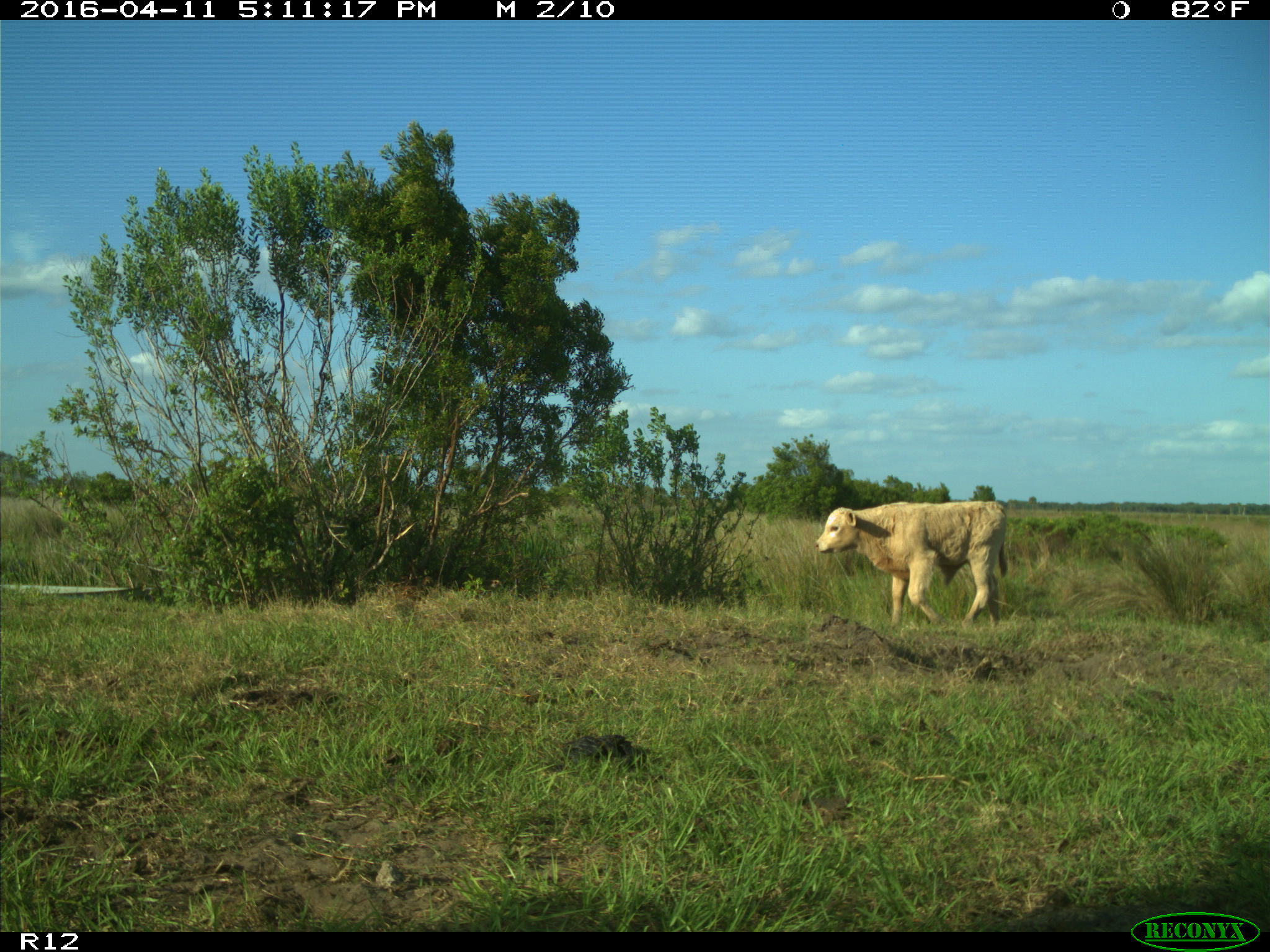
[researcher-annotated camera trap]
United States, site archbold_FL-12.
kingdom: Animalia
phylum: Chordata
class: Mammalia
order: Artiodactyla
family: Bovidae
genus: Bos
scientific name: Bos taurus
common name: domestic cow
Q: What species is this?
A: Bos taurus (domestic cow).